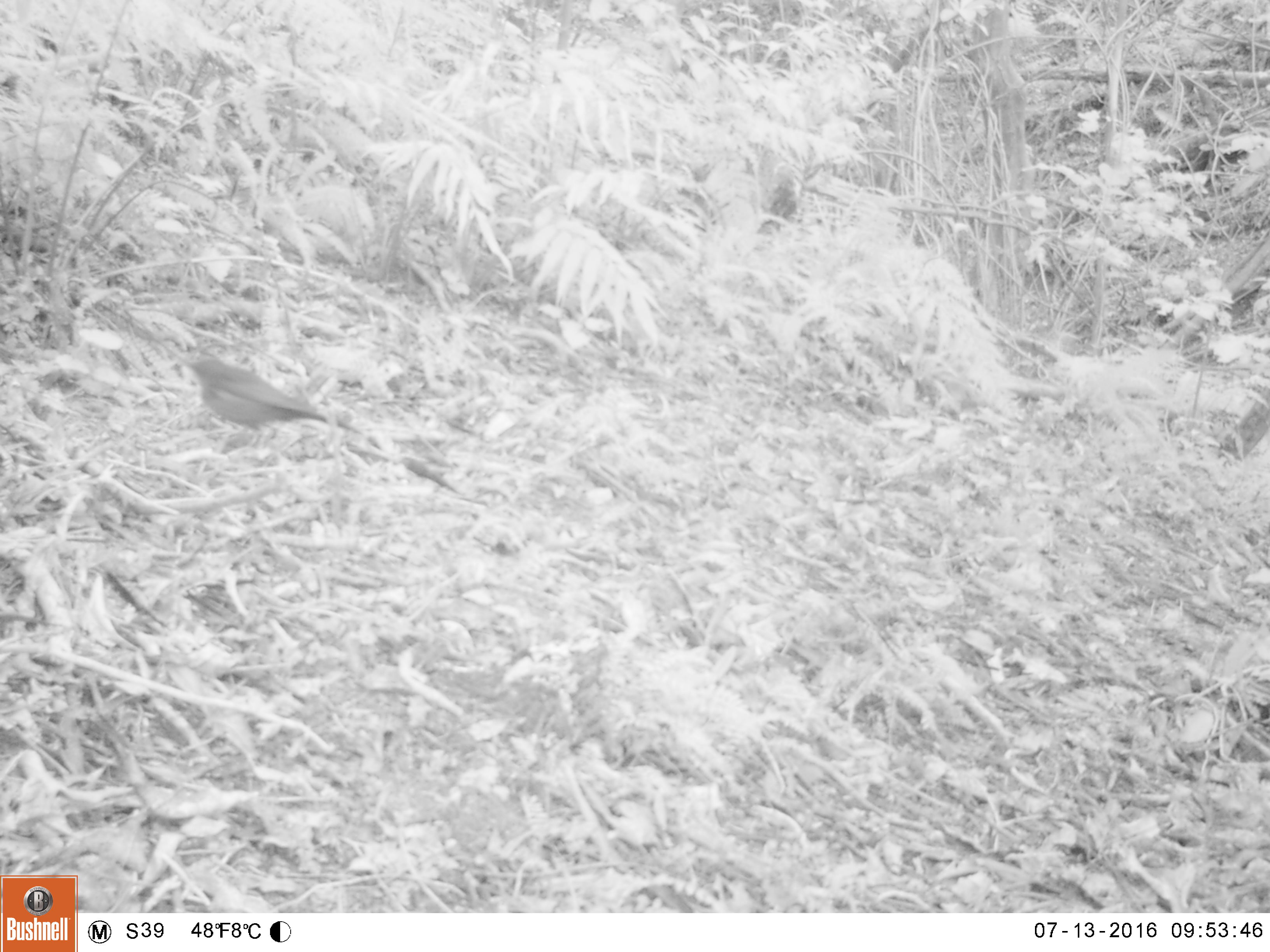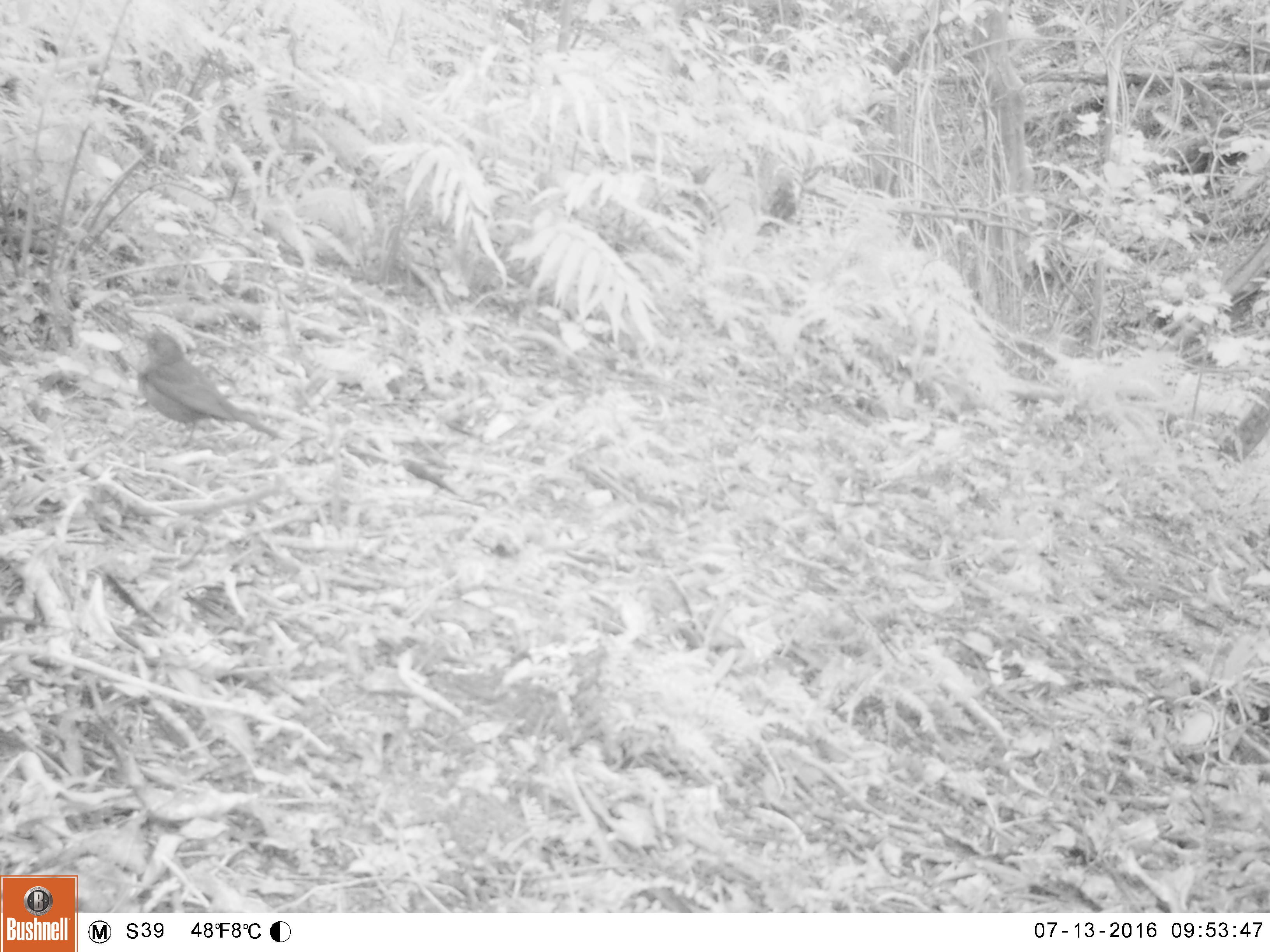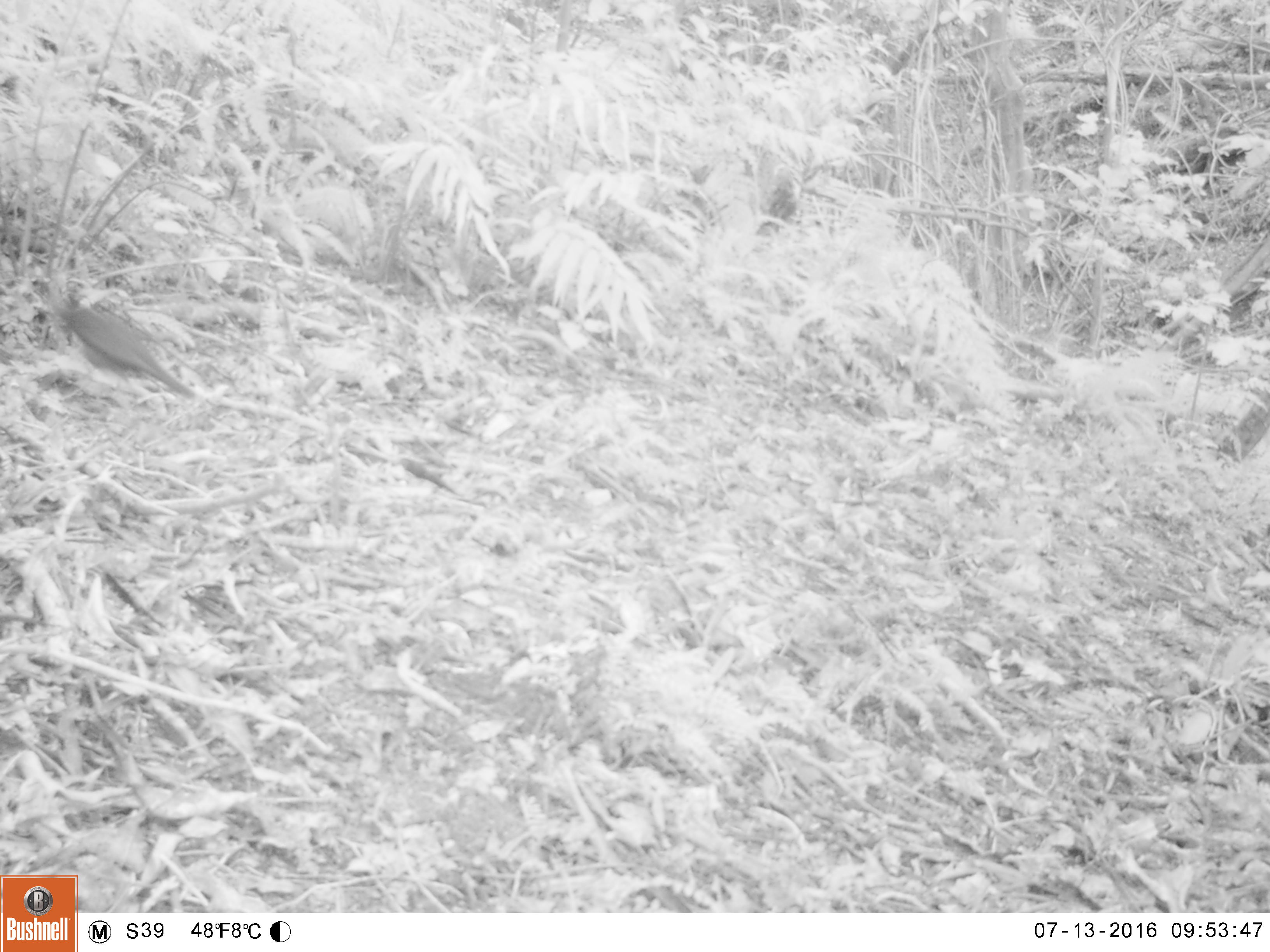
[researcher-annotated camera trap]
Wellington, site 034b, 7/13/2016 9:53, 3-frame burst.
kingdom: Animalia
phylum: Chordata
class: Aves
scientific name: Aves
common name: bird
Bird (Aves).